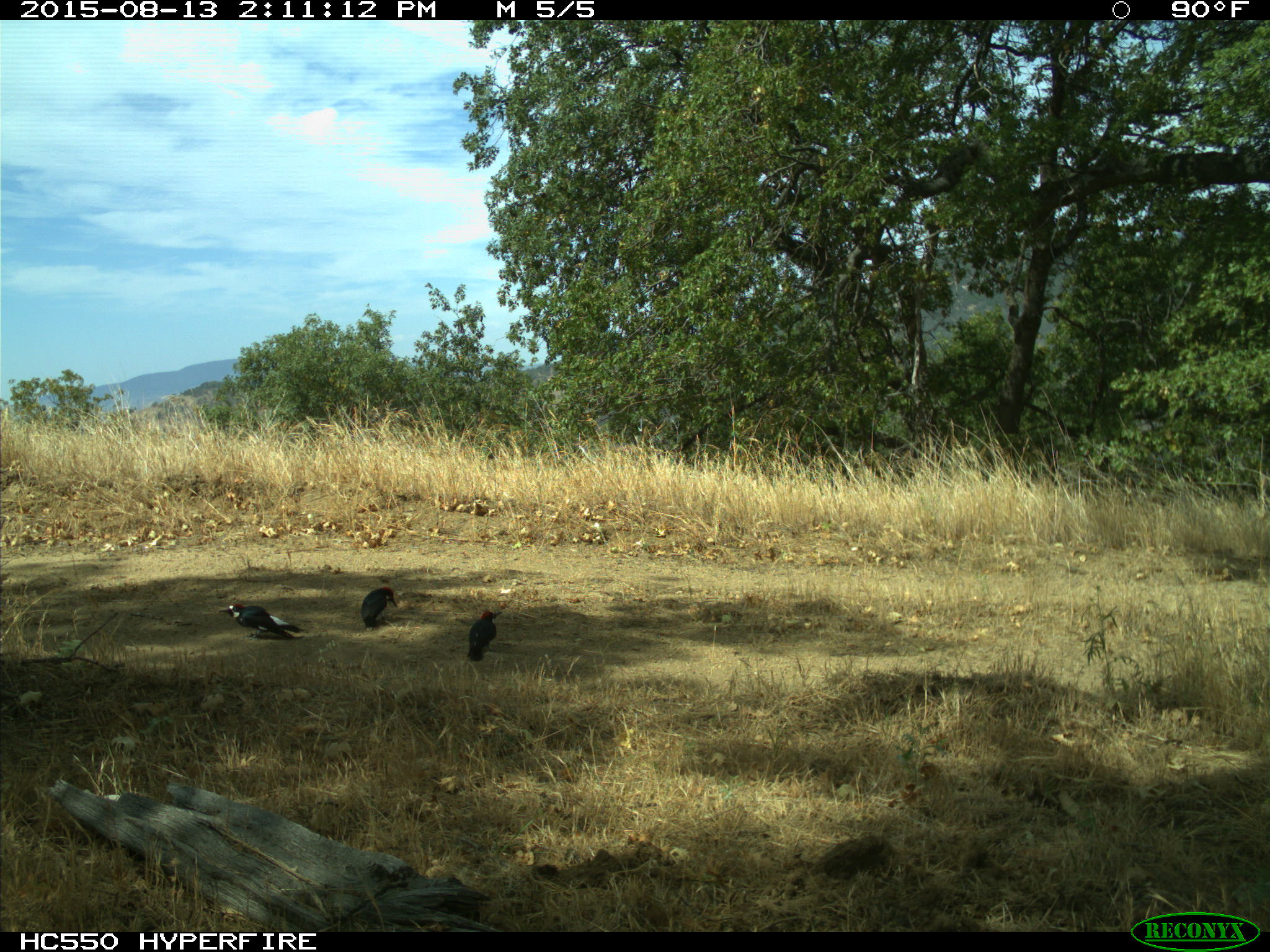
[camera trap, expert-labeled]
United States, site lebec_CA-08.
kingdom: Animalia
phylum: Chordata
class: Aves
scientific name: Aves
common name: birds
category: unidentified bird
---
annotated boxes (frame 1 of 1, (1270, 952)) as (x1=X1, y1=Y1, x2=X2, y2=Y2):
animal: (x1=219, y1=604, x2=306, y2=640); (x1=467, y1=610, x2=502, y2=660); (x1=362, y1=587, x2=397, y2=627)